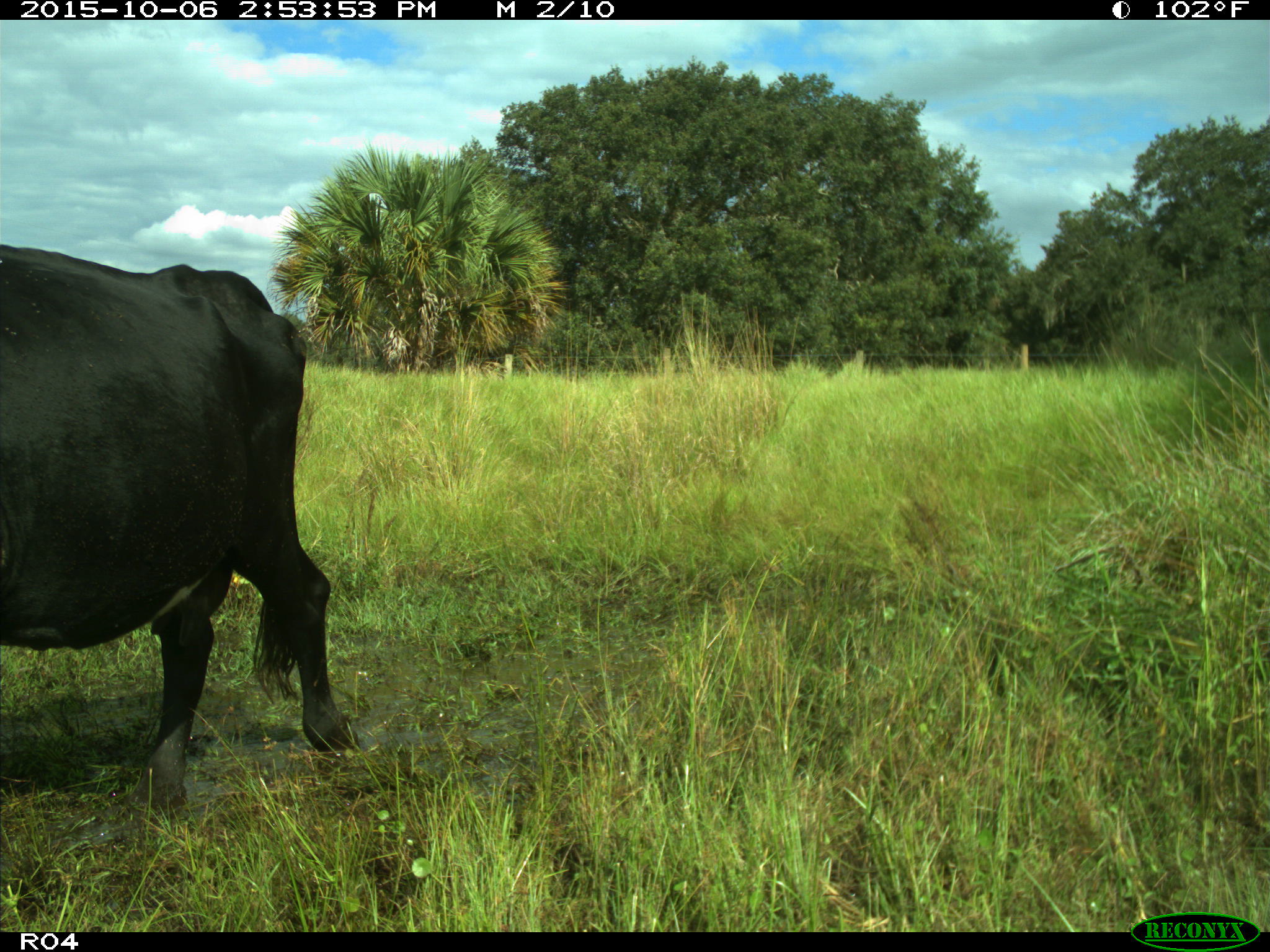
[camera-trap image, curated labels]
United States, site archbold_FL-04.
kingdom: Animalia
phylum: Chordata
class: Mammalia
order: Artiodactyla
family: Bovidae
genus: Bos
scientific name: Bos taurus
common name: domestic cow